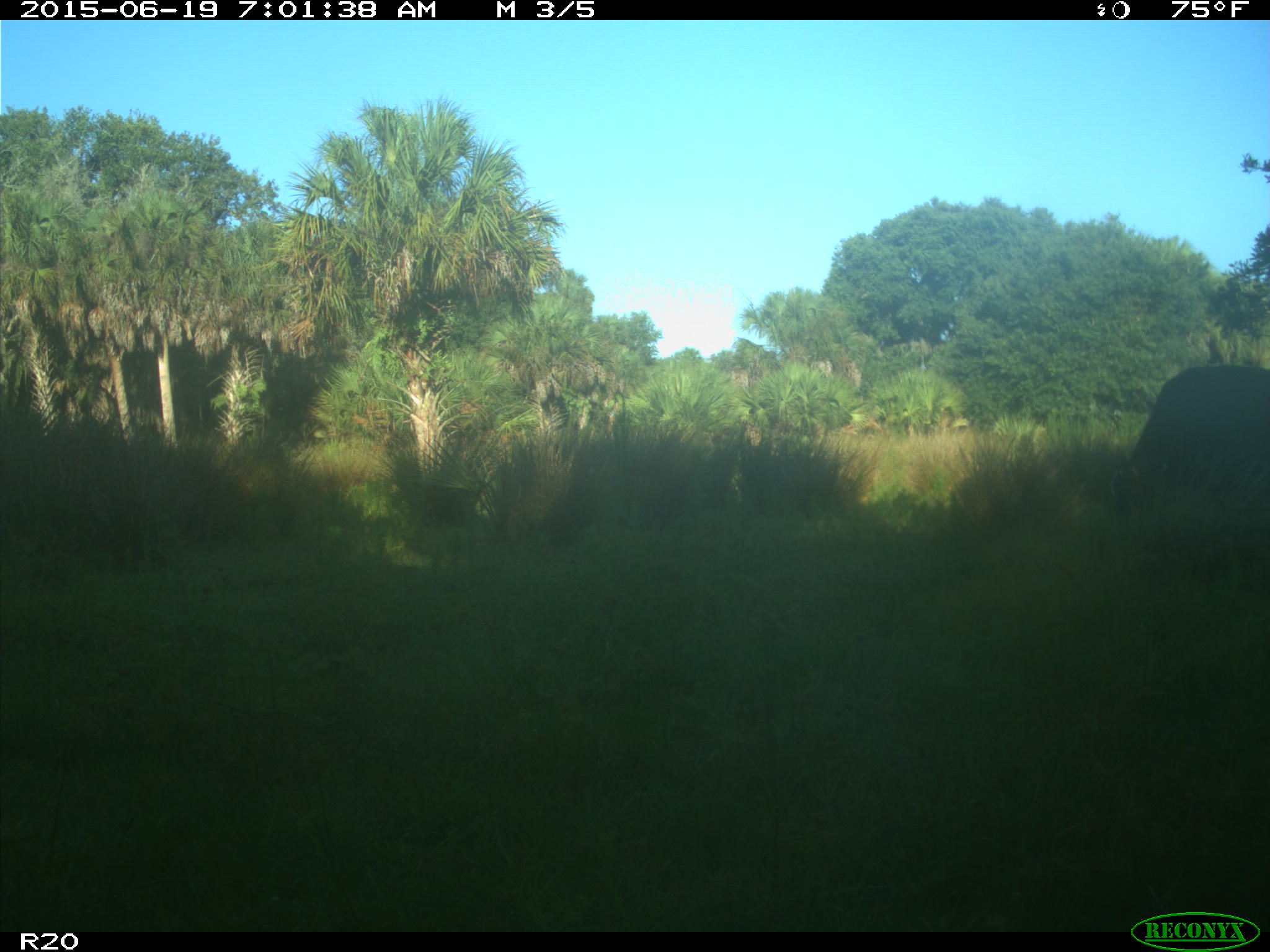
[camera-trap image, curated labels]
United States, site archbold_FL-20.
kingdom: Animalia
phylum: Chordata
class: Mammalia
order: Artiodactyla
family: Bovidae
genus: Bos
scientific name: Bos taurus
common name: domestic cow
Bos taurus (domestic cow).